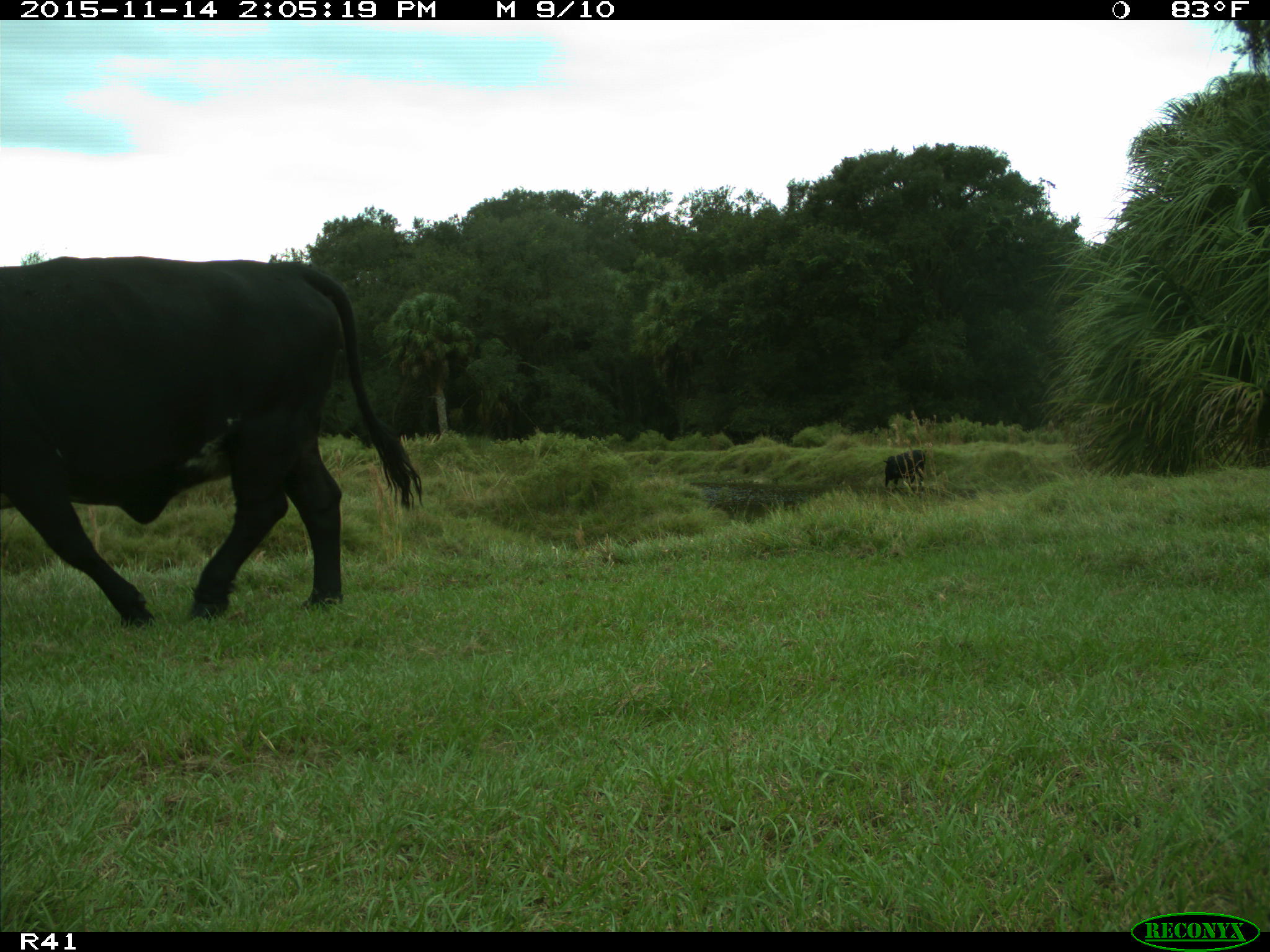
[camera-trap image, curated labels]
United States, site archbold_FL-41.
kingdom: Animalia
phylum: Chordata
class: Mammalia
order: Artiodactyla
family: Bovidae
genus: Bos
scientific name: Bos taurus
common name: domestic cow